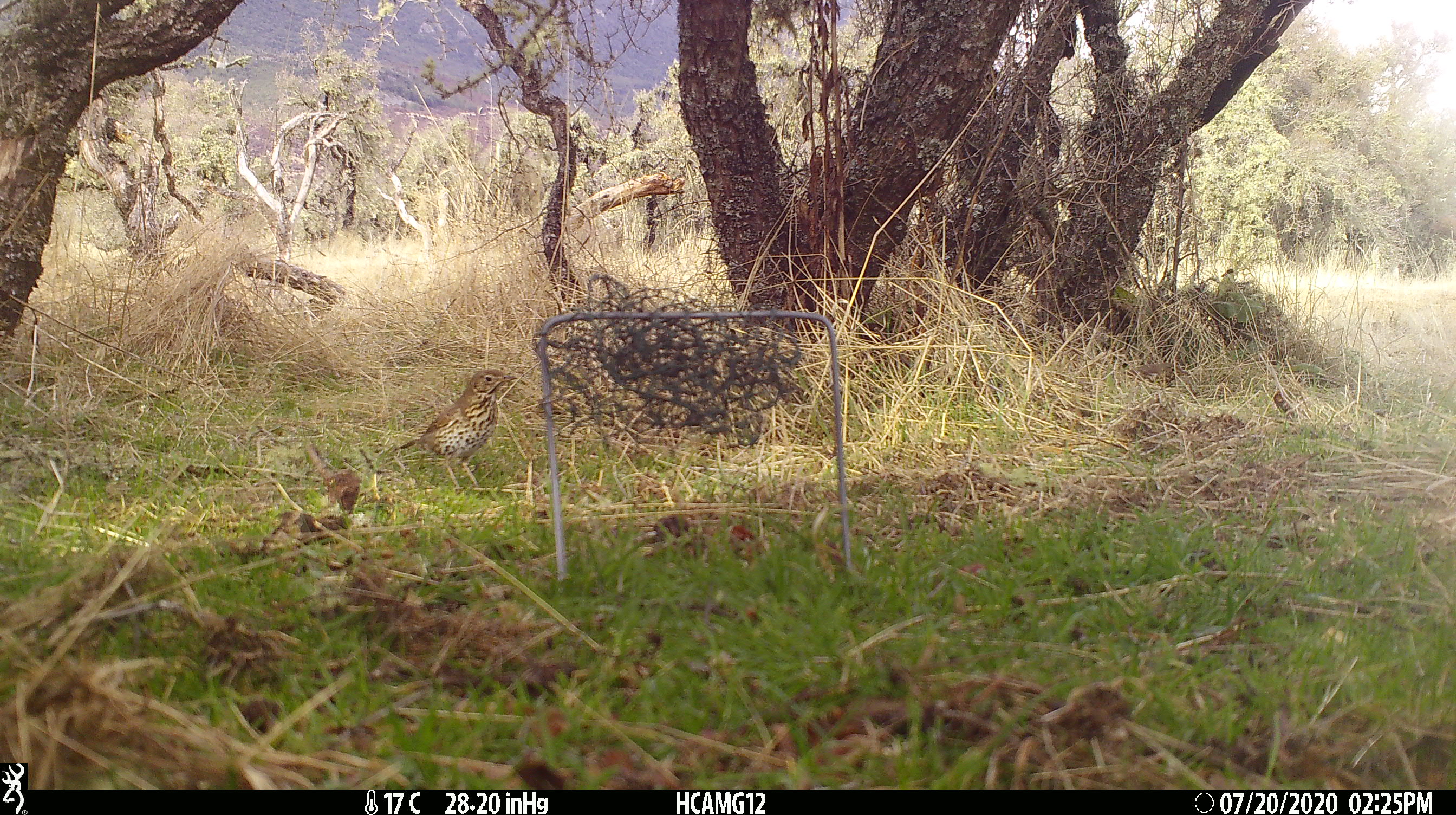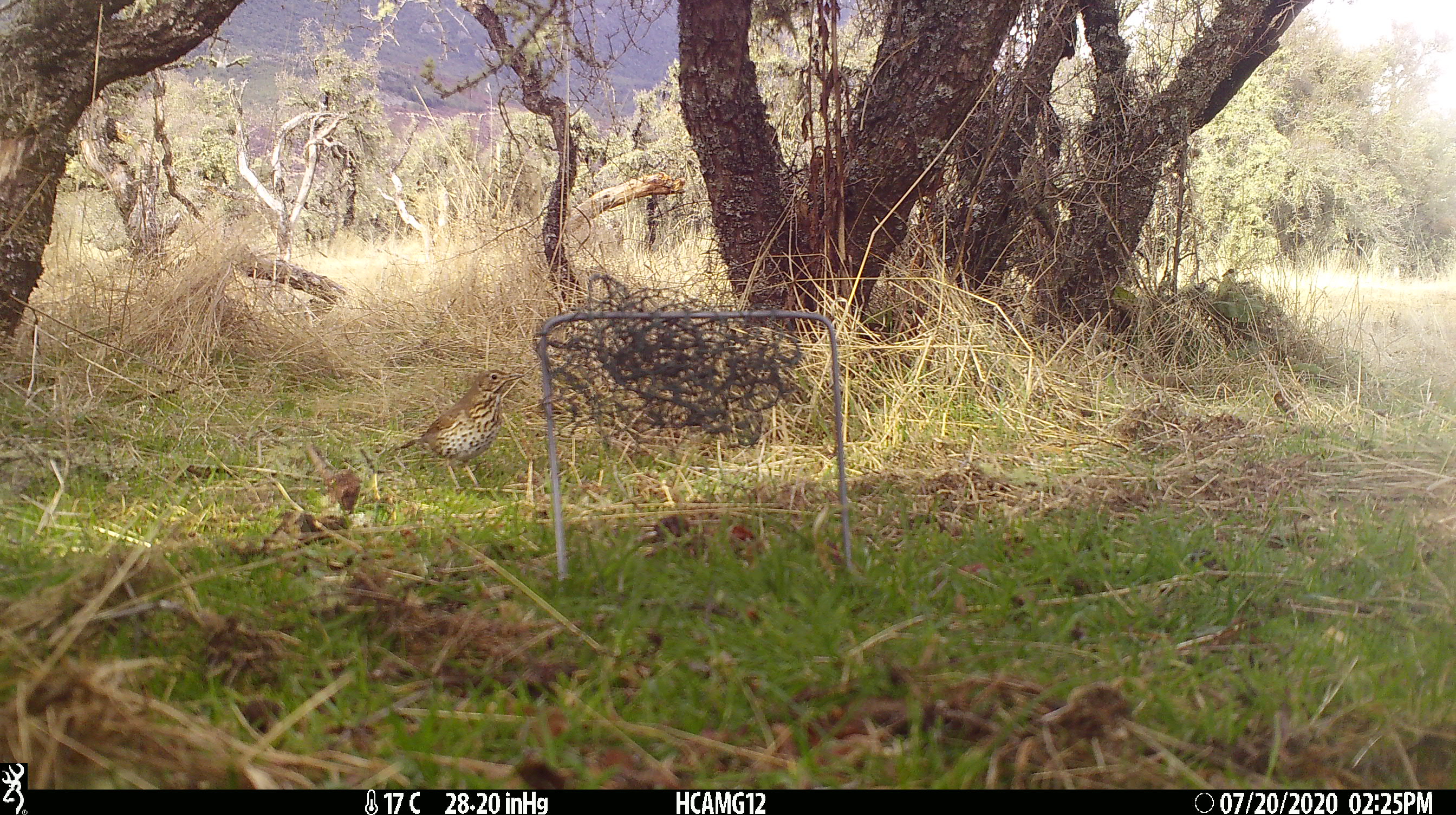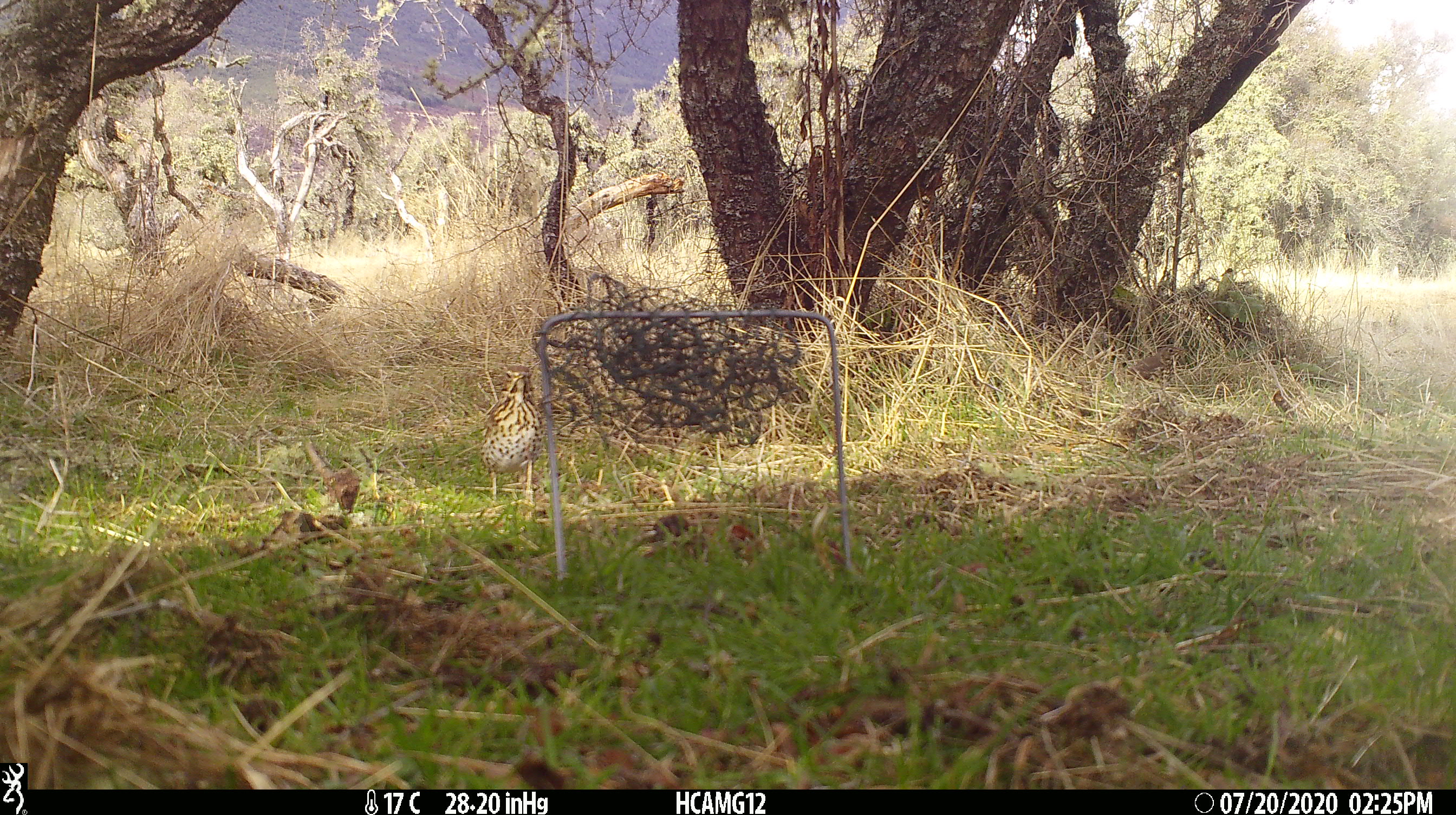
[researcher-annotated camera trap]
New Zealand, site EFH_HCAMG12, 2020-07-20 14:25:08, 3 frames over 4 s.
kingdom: Animalia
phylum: Chordata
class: Aves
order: Passeriformes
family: Turdidae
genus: Turdus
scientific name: Turdus philomelos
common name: song thrush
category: thrush